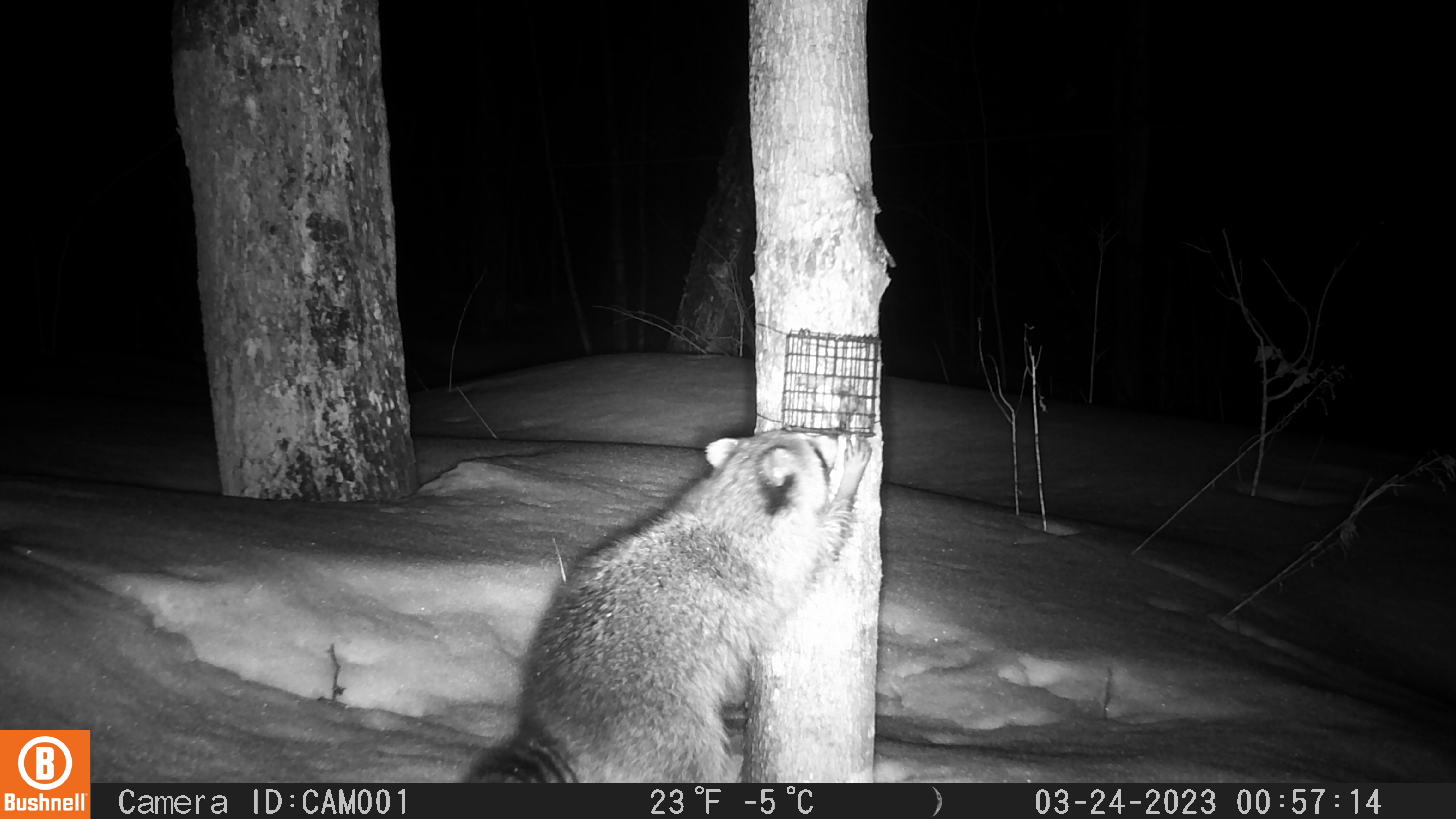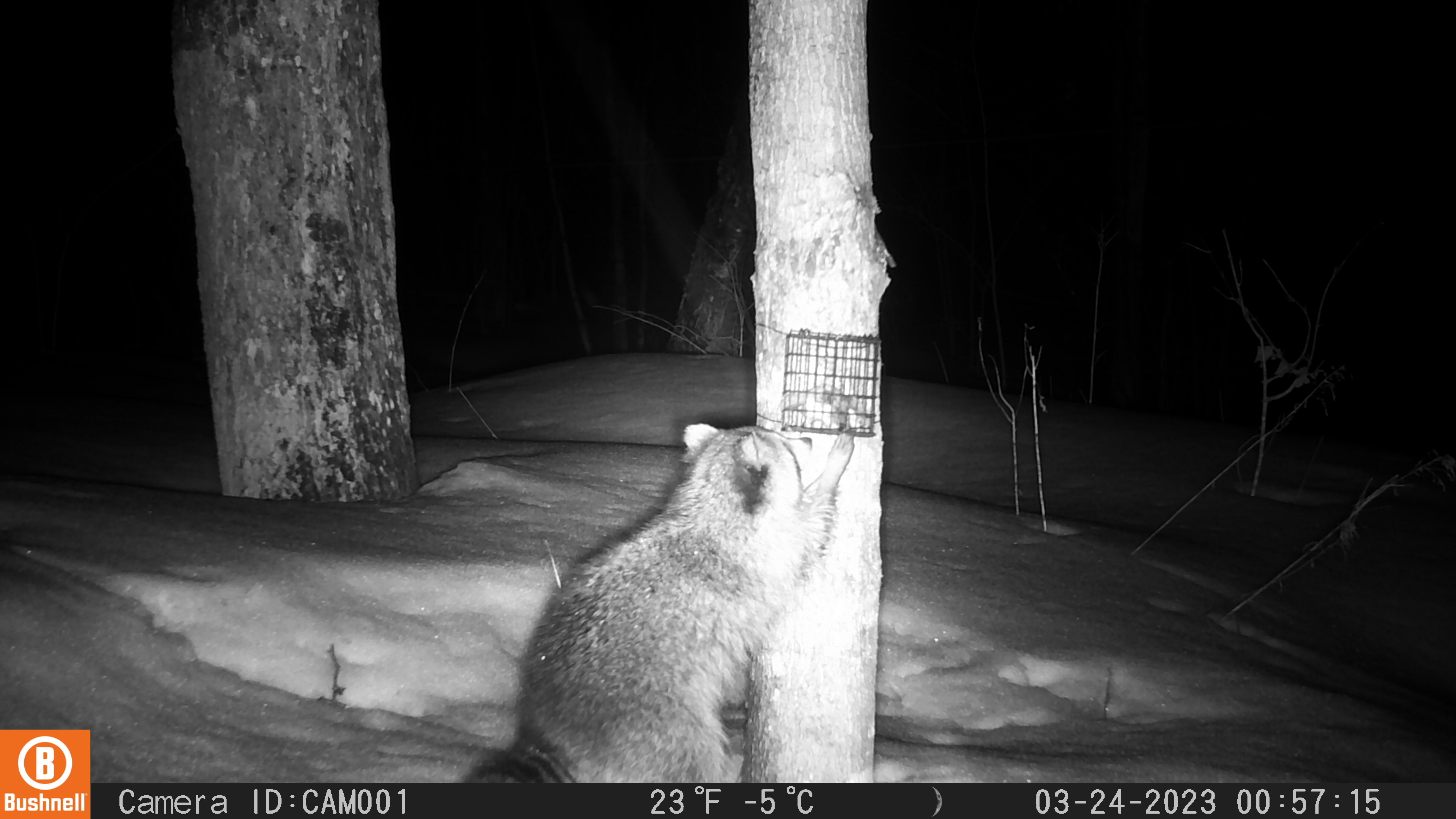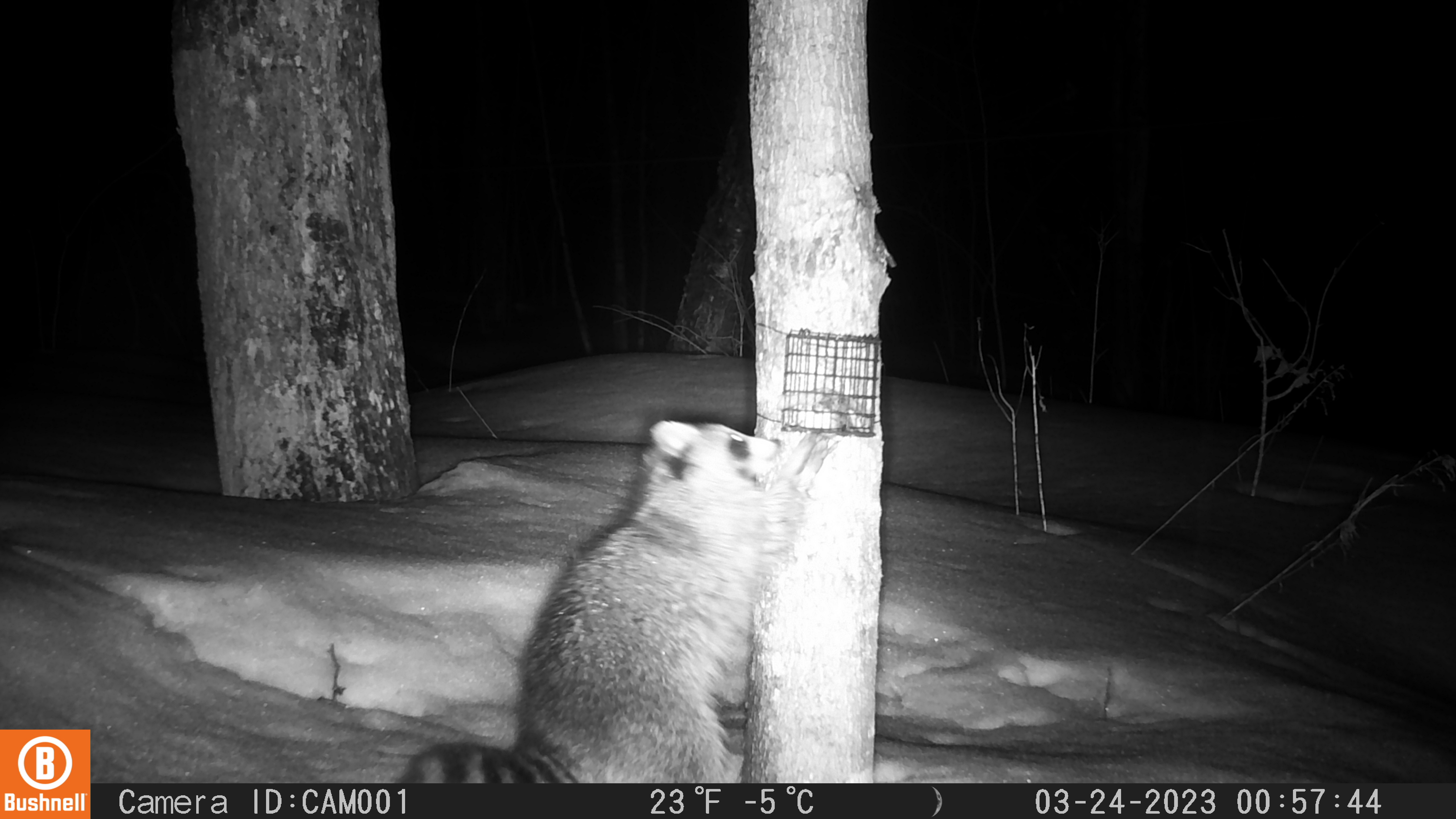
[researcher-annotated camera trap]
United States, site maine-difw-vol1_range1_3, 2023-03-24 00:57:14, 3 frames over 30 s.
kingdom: Animalia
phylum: Chordata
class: Mammalia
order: Carnivora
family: Procyonidae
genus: Procyon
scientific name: Procyon lotor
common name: raccoon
Raccoon (Procyon lotor).